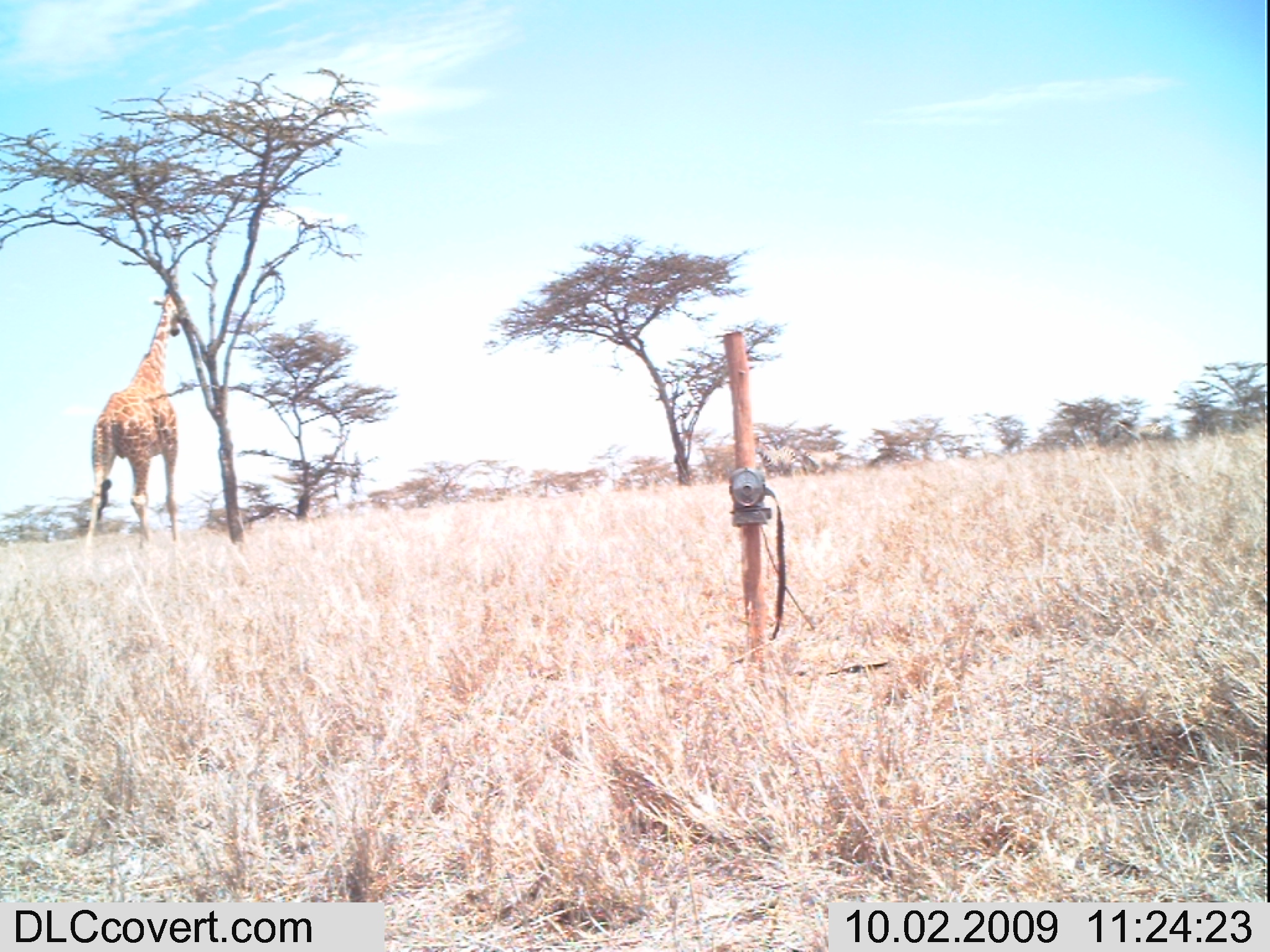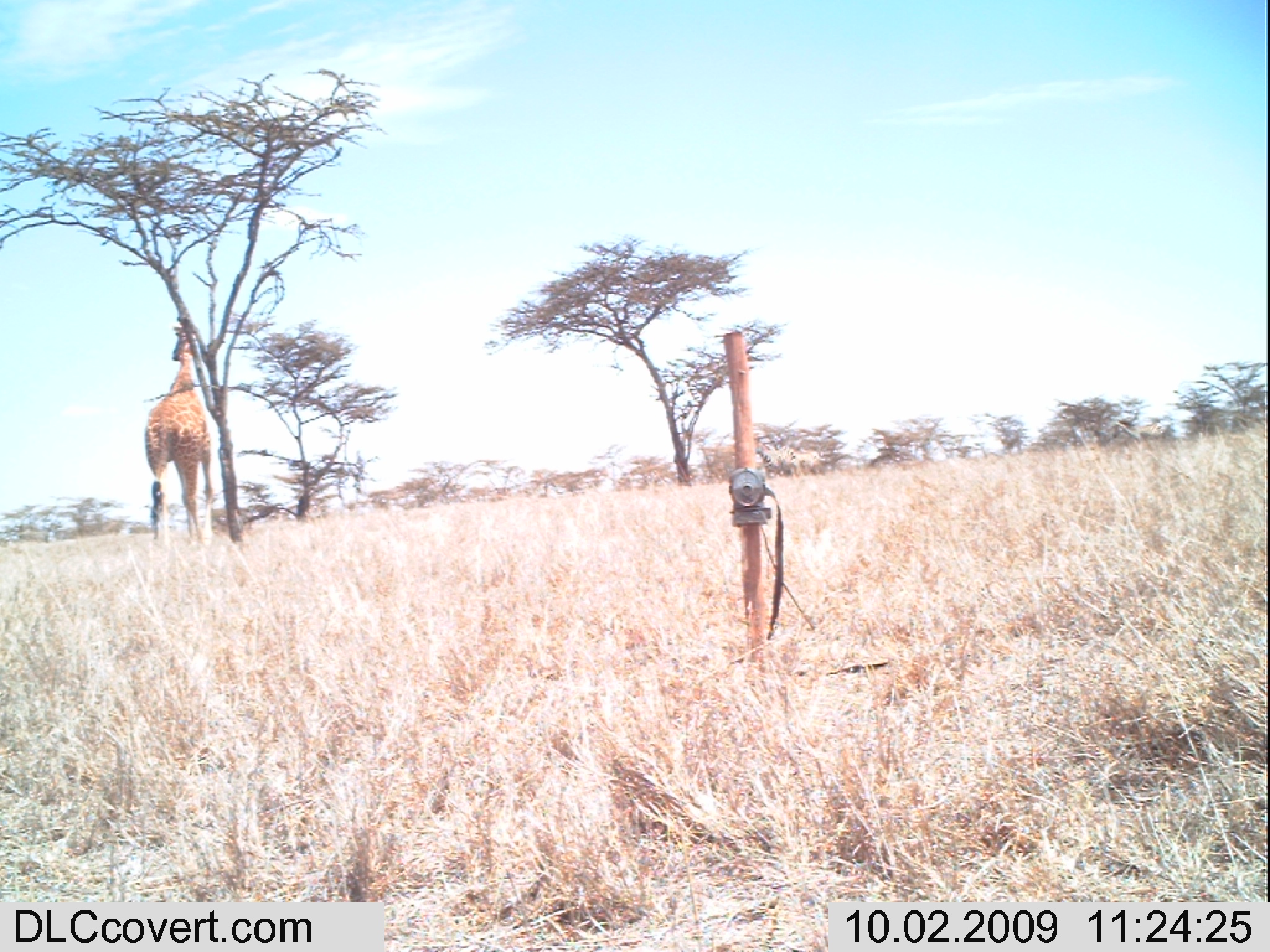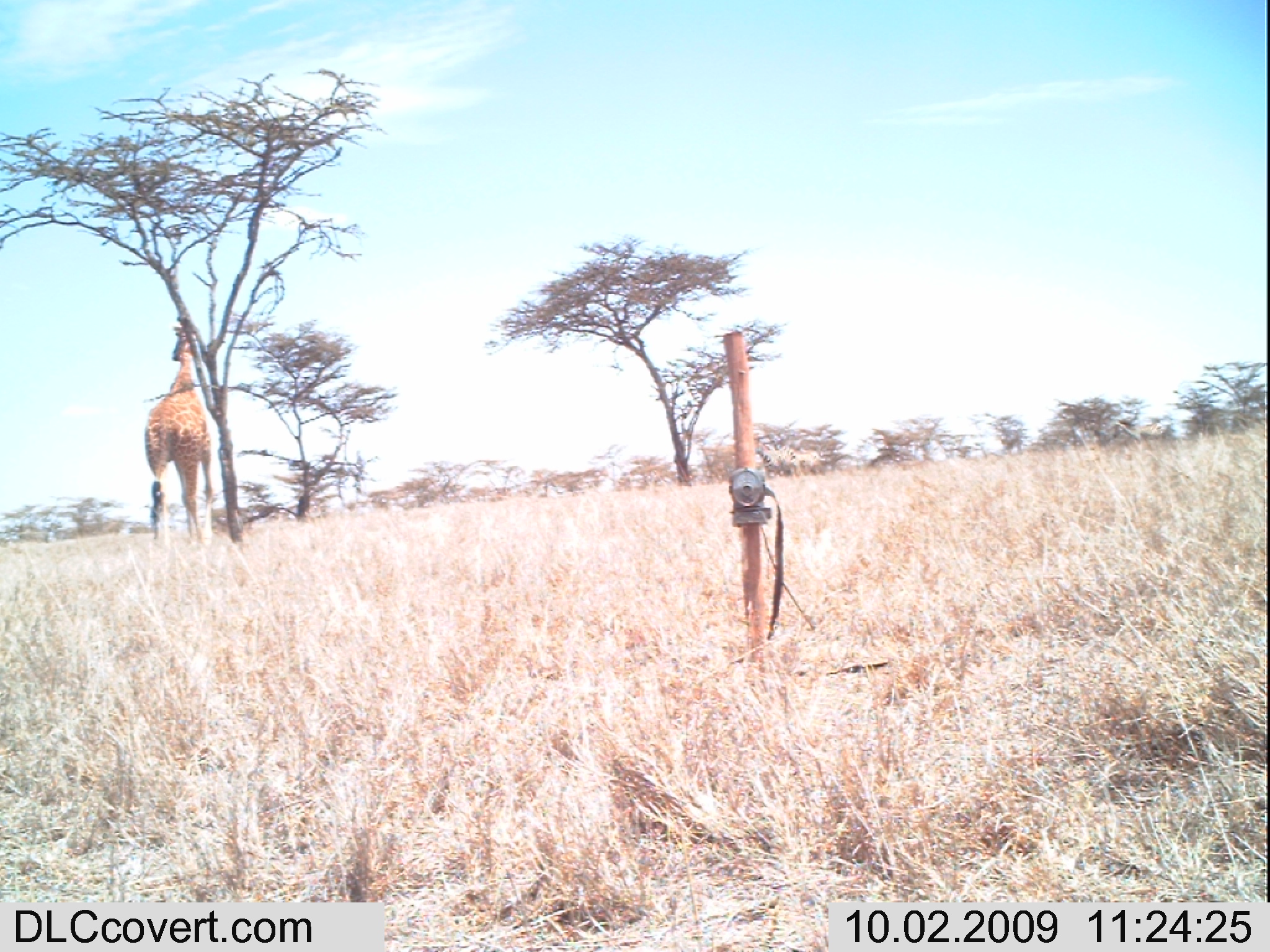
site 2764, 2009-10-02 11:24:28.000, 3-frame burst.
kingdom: Animalia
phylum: Chordata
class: Mammalia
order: Perissodactyla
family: Equidae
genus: Equus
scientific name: Equus quagga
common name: plains zebra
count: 3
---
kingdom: Animalia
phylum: Chordata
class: Mammalia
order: Artiodactyla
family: Giraffidae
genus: Giraffa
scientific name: Giraffa camelopardalis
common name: giraffe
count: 1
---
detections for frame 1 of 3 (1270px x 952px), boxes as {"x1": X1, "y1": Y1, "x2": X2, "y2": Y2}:
equus quagga: {"x1": 82, "y1": 286, "x2": 182, "y2": 552}; {"x1": 752, "y1": 436, "x2": 796, "y2": 480}; {"x1": 797, "y1": 448, "x2": 839, "y2": 476}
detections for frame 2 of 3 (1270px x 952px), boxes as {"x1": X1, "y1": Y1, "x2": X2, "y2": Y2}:
giraffa camelopardalis: {"x1": 144, "y1": 326, "x2": 213, "y2": 545}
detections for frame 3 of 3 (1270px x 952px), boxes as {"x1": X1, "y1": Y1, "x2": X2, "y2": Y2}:
equus quagga: {"x1": 143, "y1": 322, "x2": 215, "y2": 552}